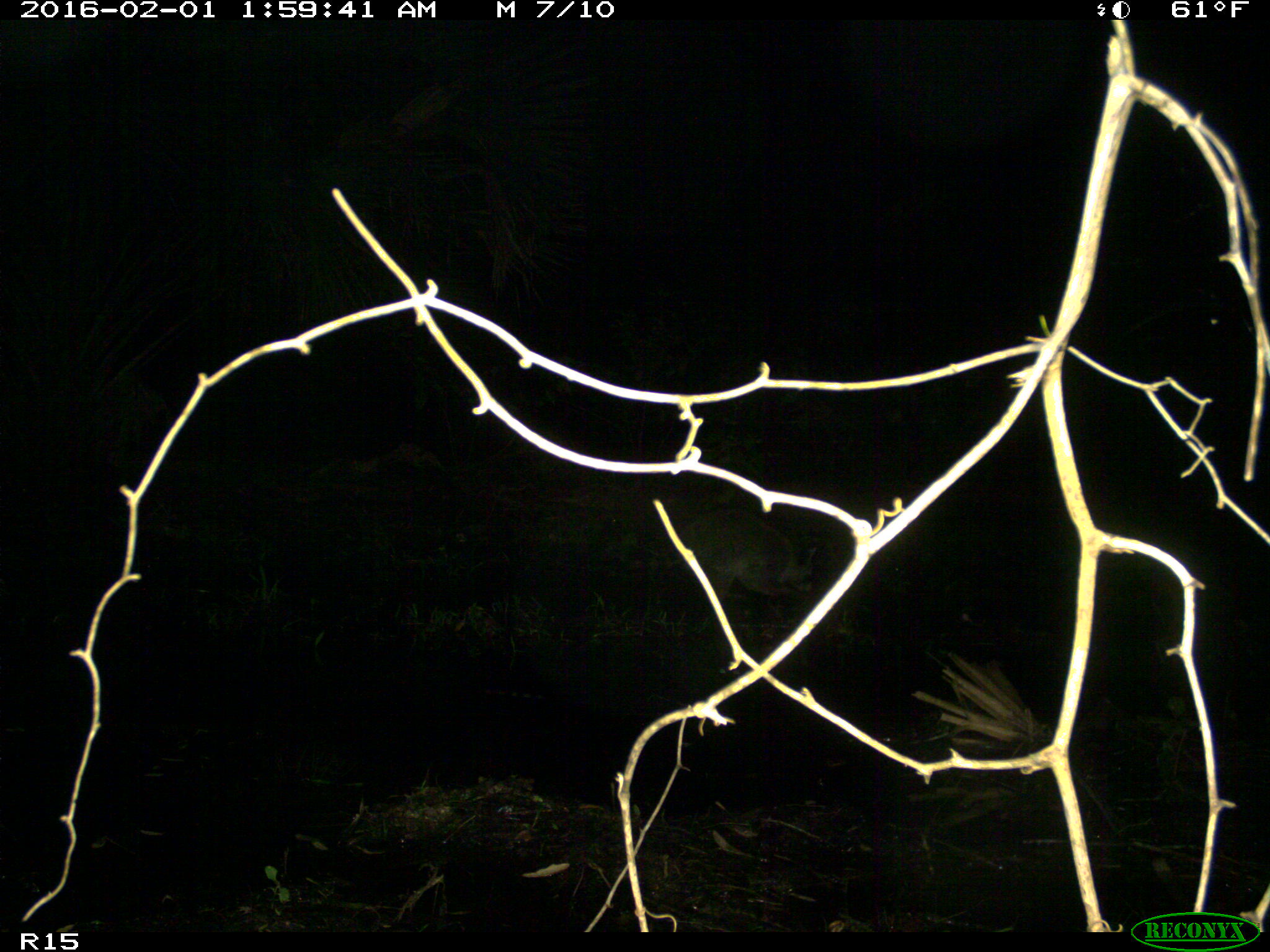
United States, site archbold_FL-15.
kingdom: Animalia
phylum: Chordata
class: Mammalia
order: Carnivora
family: Procyonidae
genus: Procyon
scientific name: Procyon lotor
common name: common raccoon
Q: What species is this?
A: Procyon lotor (common raccoon).